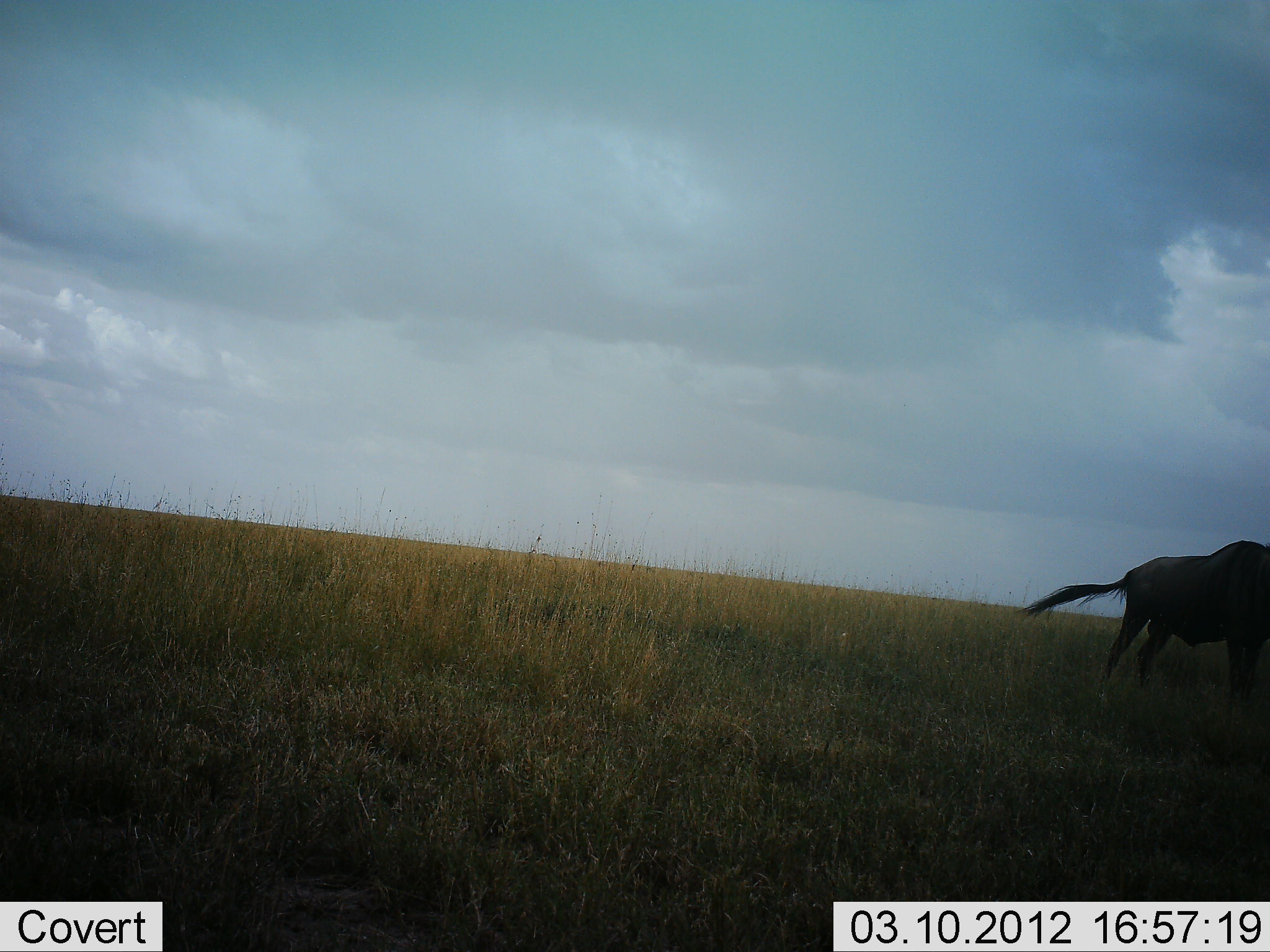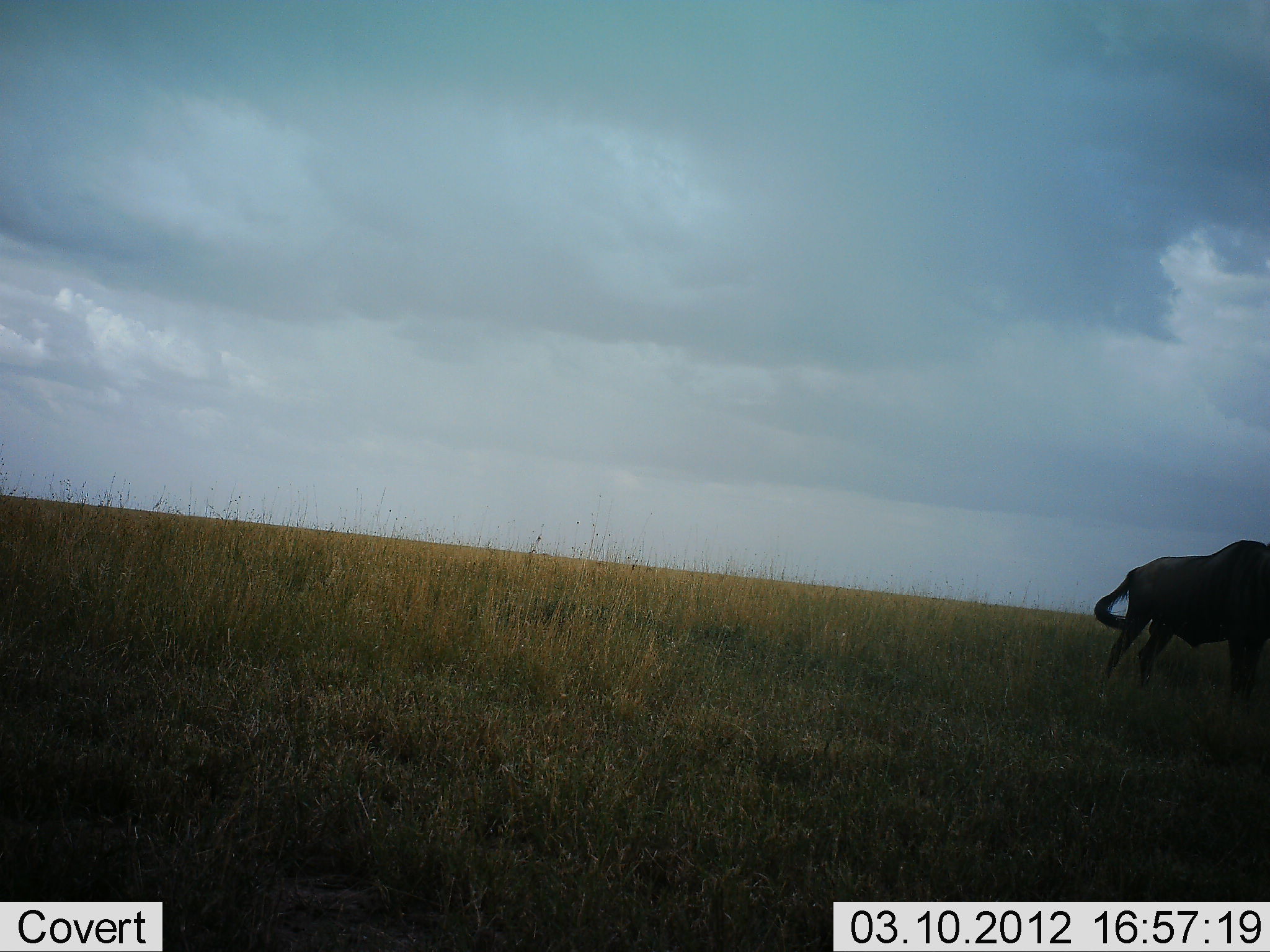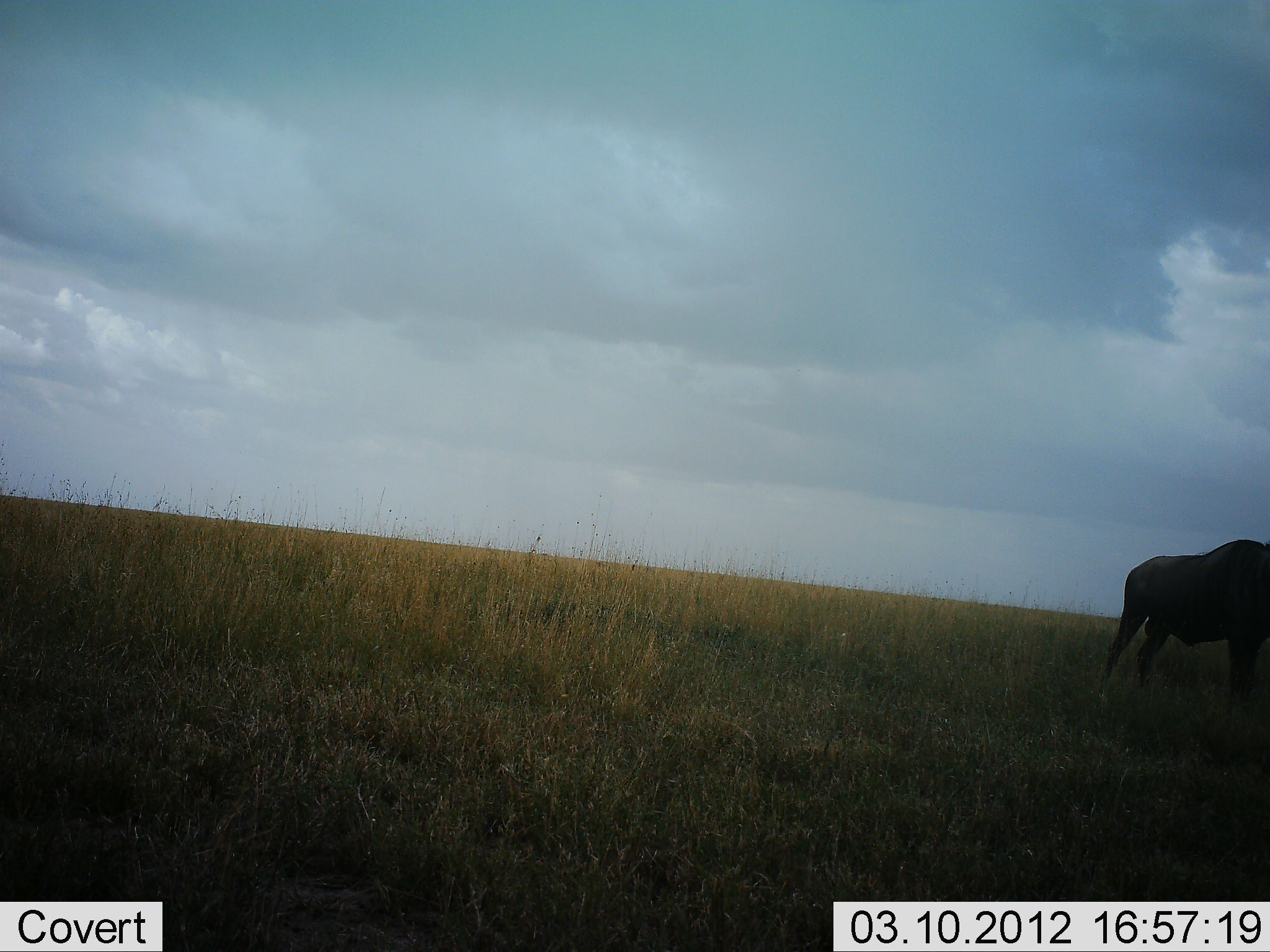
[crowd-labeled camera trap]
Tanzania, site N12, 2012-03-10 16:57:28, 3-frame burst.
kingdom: Animalia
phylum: Chordata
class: Mammalia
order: Artiodactyla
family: Bovidae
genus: Connochaetes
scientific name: Connochaetes taurinus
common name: blue wildebeest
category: wildebeest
Wildebeest (blue wildebeest) (Connochaetes taurinus), count 1. Behavior (volunteer vote fractions): standing 94%, resting 0%, moving 0%, interacting 0%. Young present (vote fraction): 0%. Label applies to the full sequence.